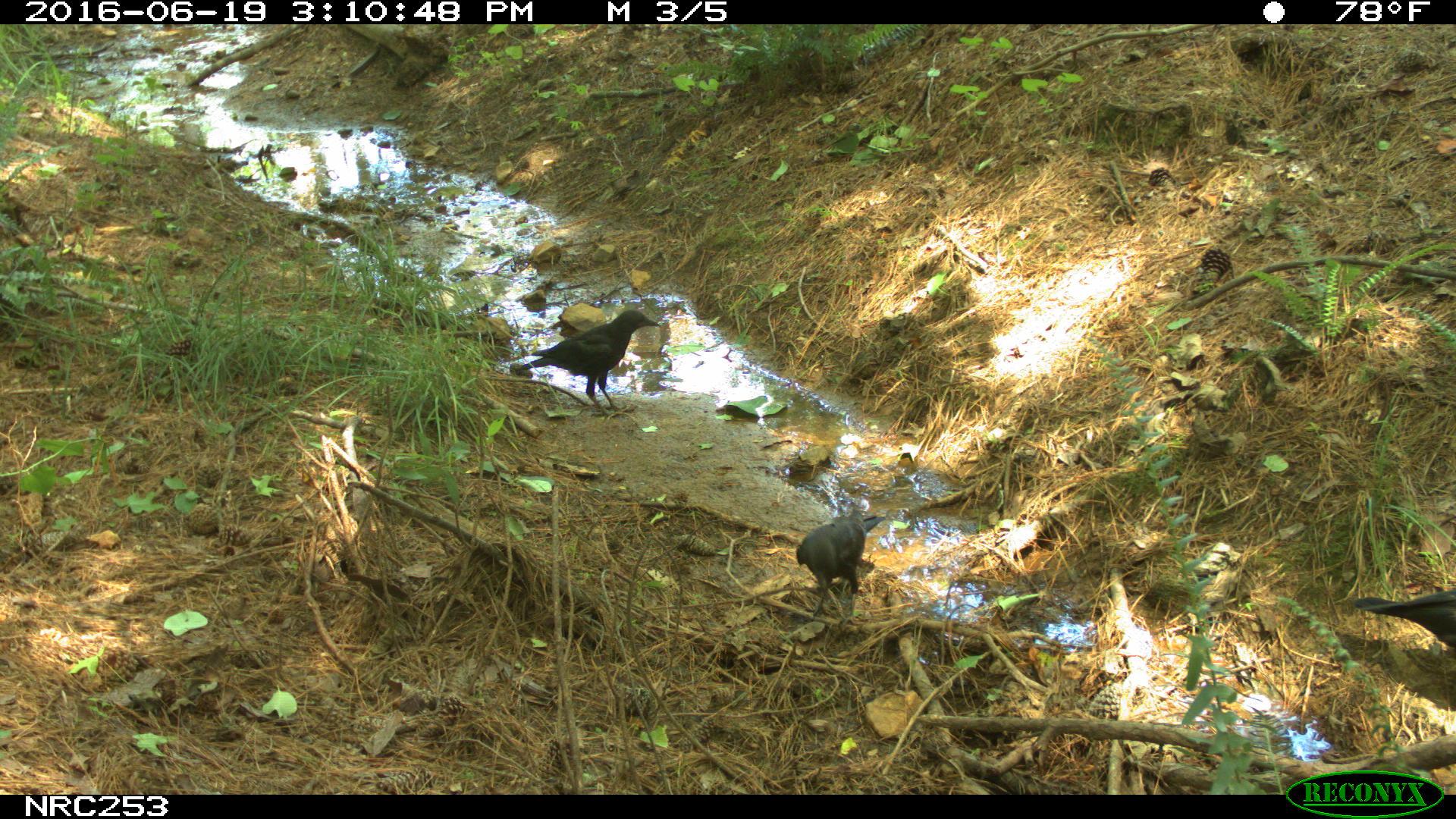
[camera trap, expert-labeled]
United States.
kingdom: Animalia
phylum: Chordata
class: Aves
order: Passeriformes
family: Corvidae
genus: Corvus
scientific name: Corvus brachyrhynchos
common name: american crow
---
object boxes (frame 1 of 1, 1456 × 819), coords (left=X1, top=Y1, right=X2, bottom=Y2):
American Crow: (left=511, top=308, right=655, bottom=404); (left=1341, top=572, right=1456, bottom=688); (left=792, top=509, right=875, bottom=610)